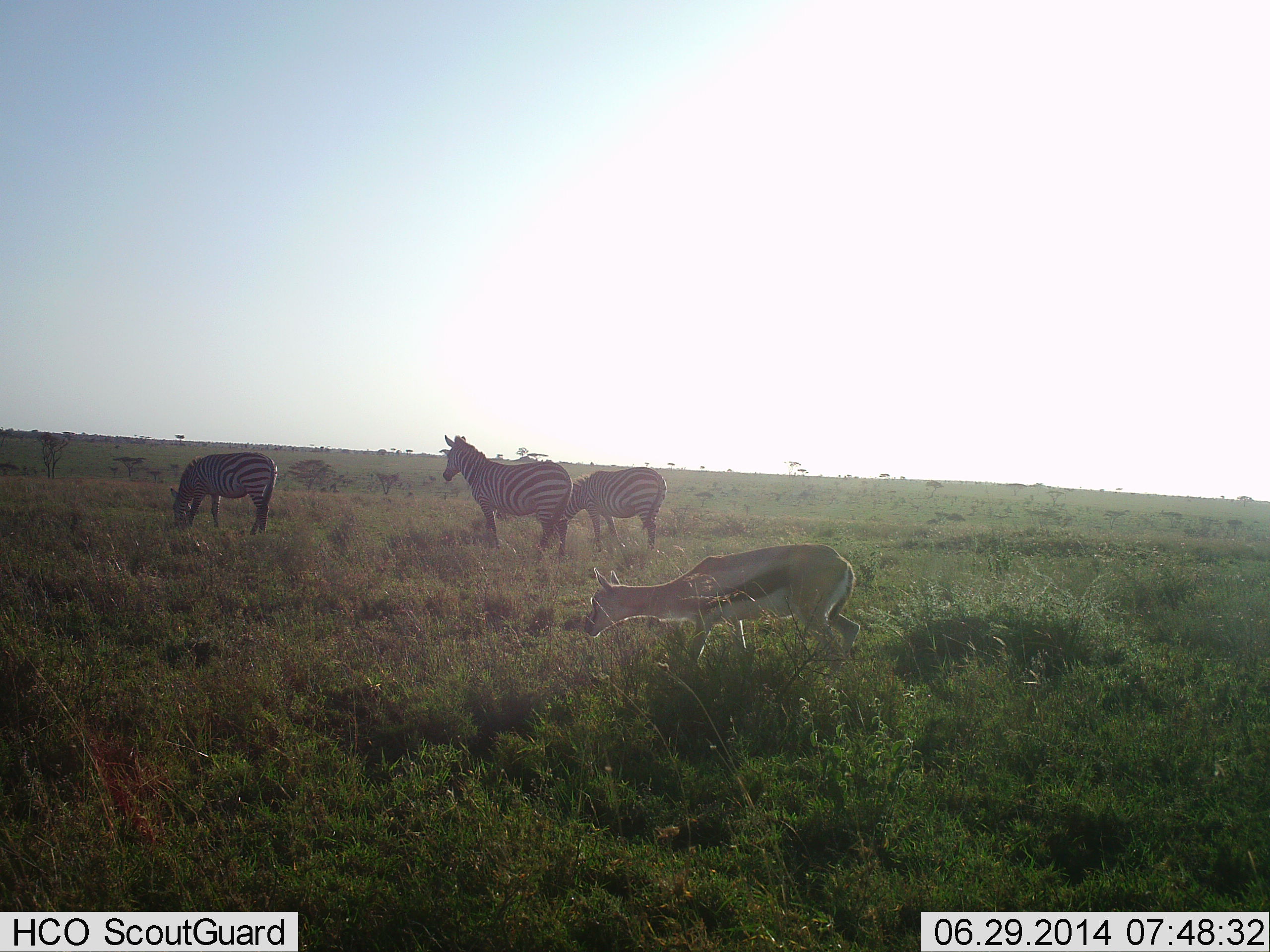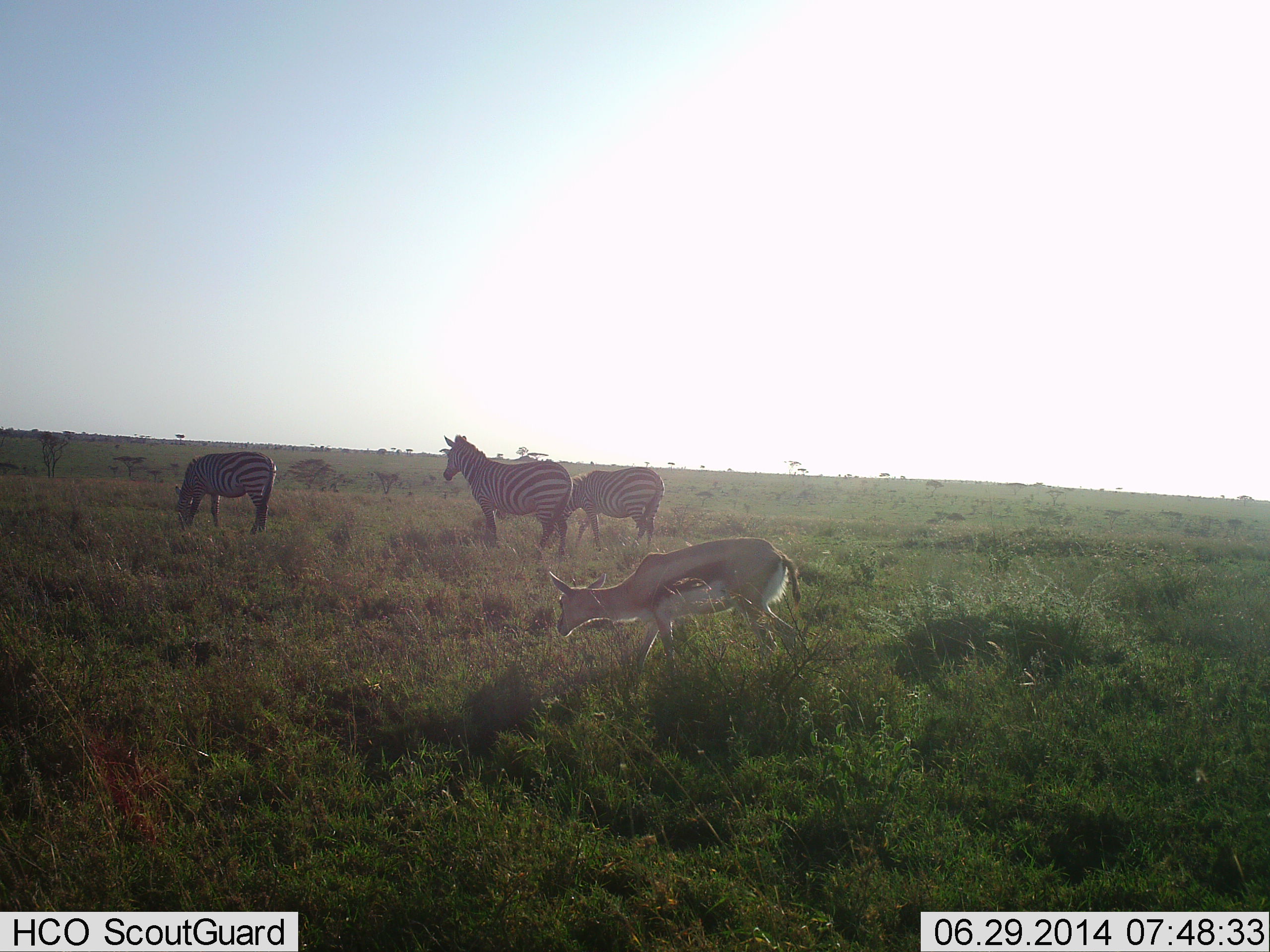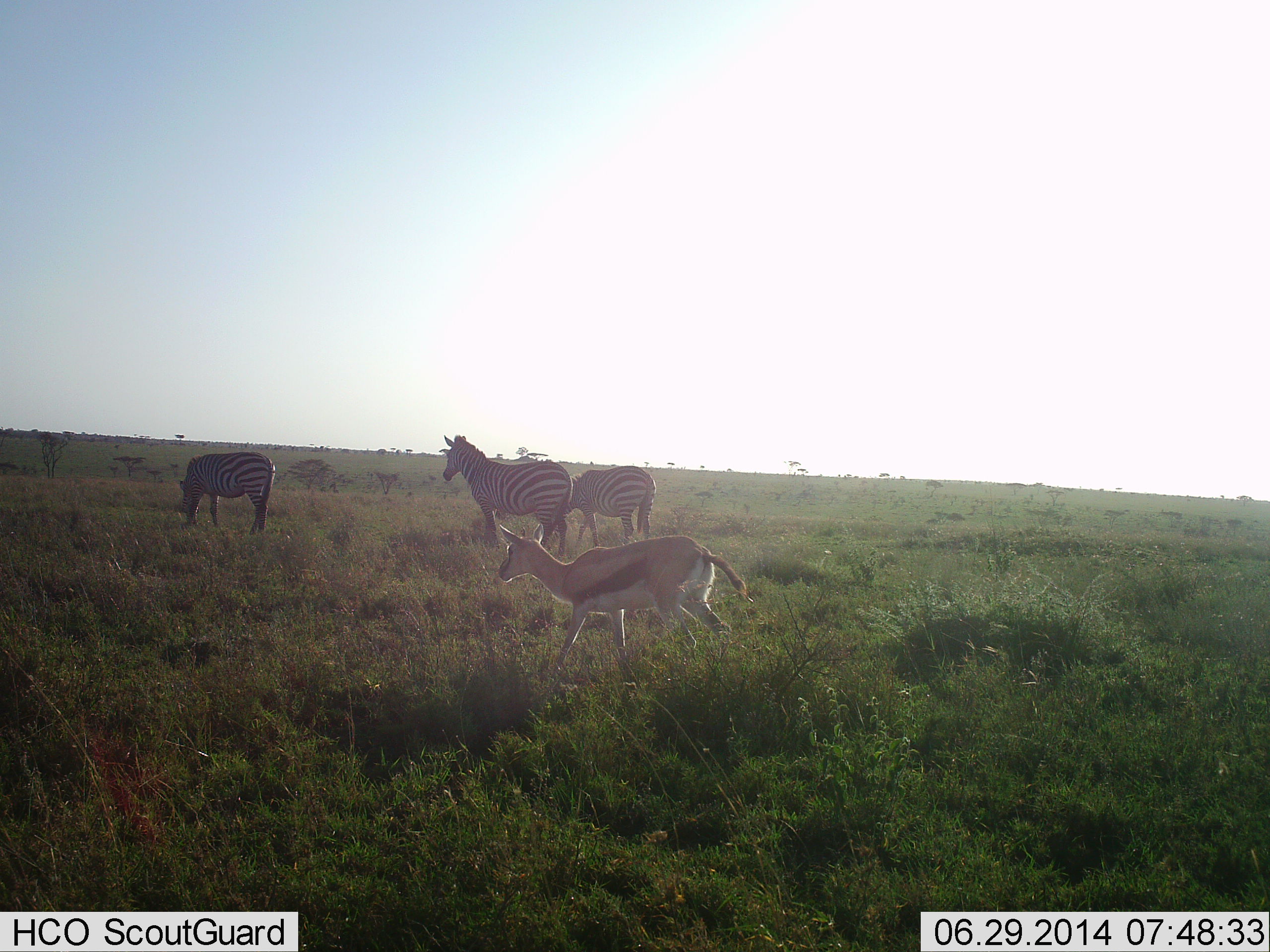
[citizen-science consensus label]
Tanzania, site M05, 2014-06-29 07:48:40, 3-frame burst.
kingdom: Animalia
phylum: Chordata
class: Mammalia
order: Artiodactyla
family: Bovidae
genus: Eudorcas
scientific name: Eudorcas thomsonii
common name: thomson's gazelle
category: gazellethomsons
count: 1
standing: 8%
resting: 0%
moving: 69%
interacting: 0%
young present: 0%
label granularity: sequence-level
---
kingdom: Animalia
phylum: Chordata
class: Mammalia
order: Perissodactyla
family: Equidae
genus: Equus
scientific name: Equus quagga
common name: plains zebra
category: zebra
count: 3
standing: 64%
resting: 7%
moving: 21%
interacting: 0%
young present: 0%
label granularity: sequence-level